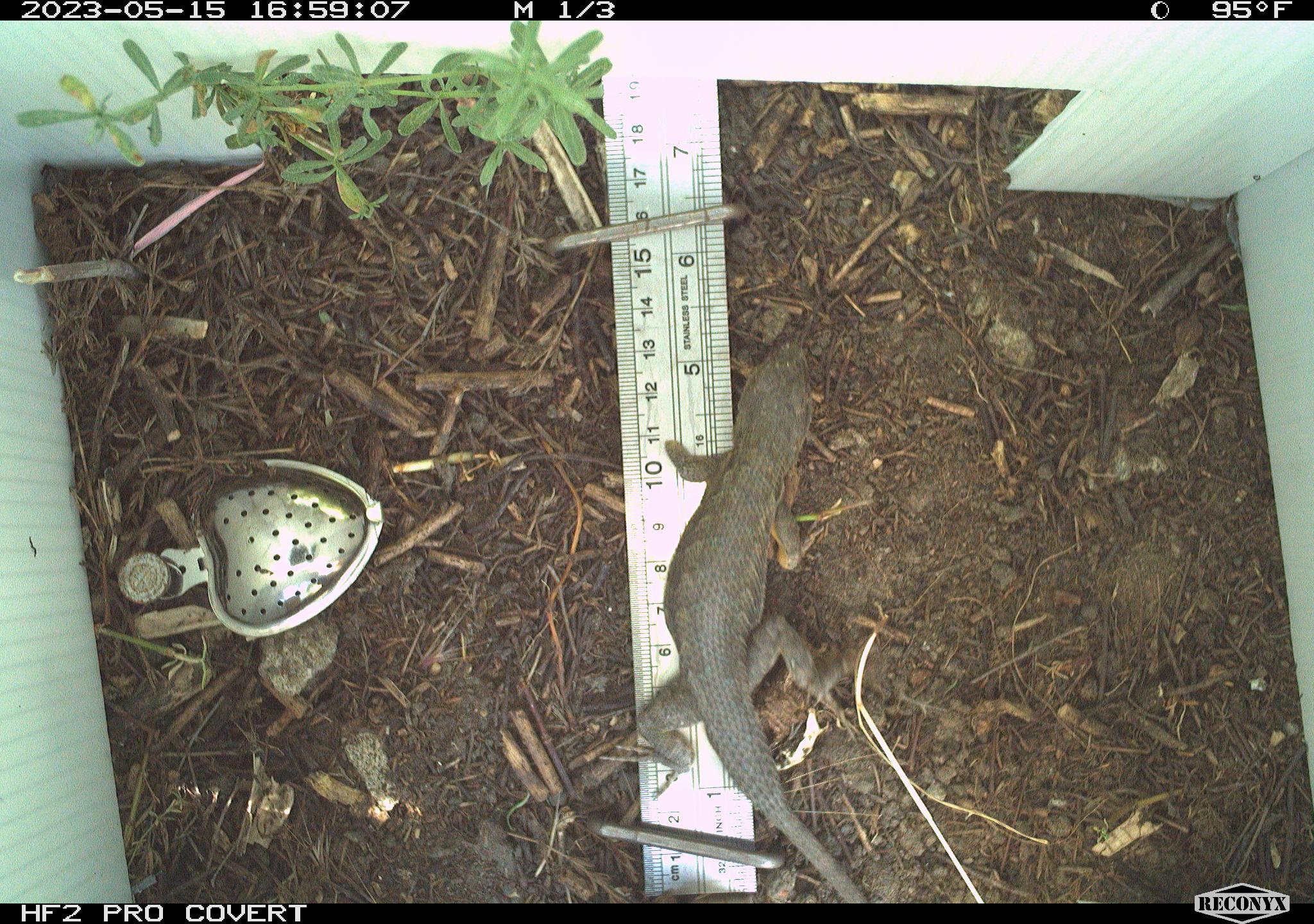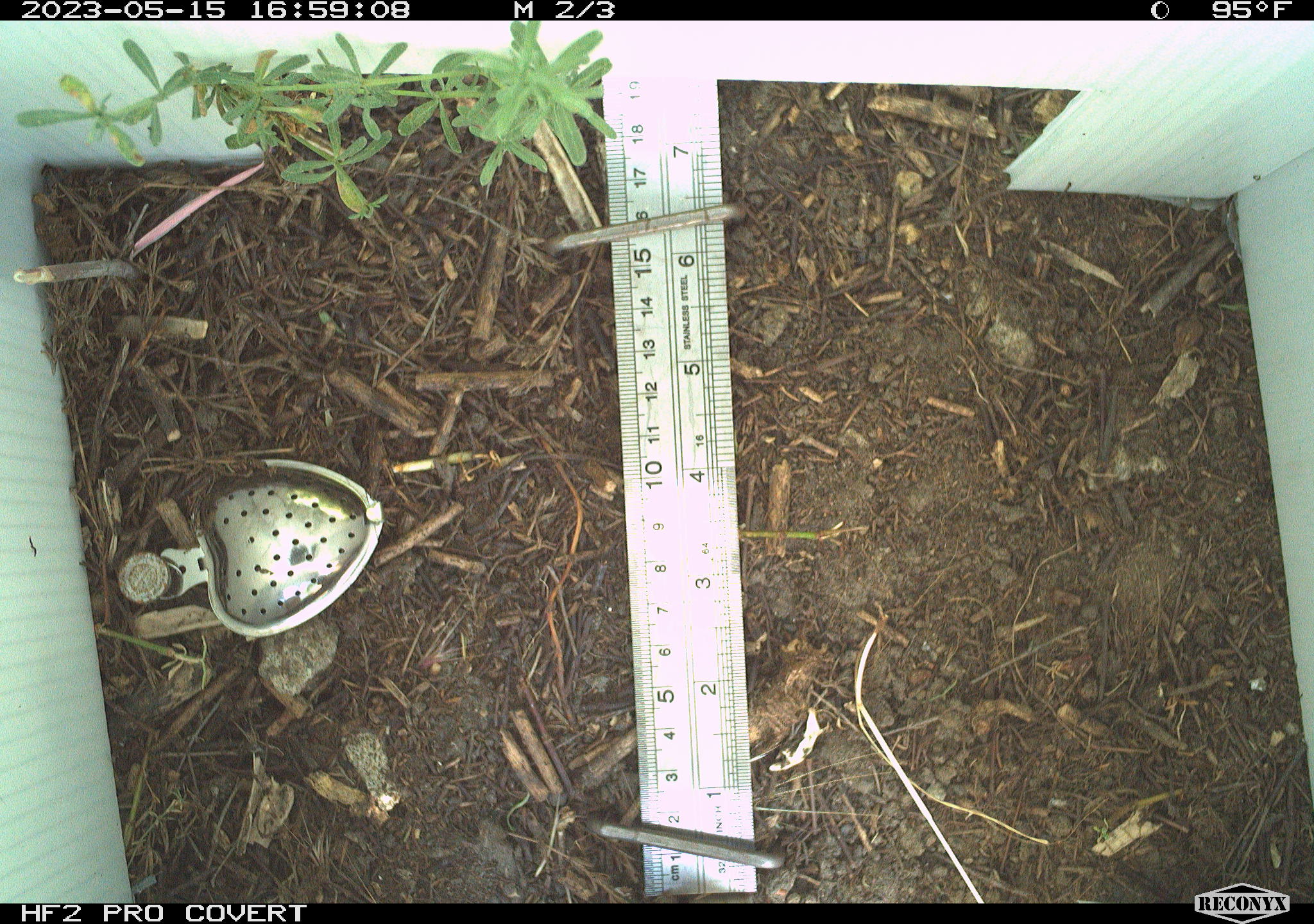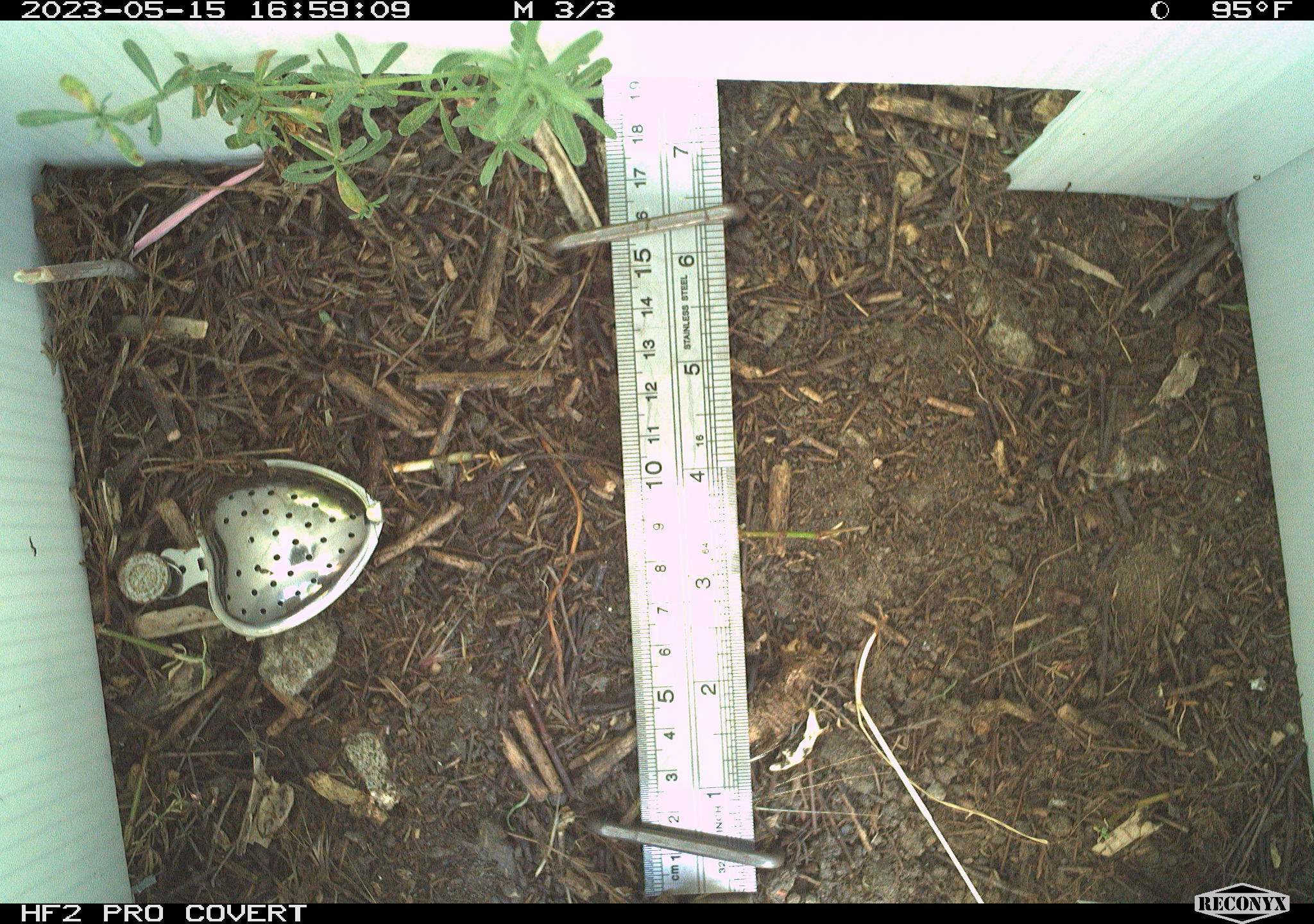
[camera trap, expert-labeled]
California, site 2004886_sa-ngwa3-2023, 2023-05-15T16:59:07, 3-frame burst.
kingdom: Animalia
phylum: Chordata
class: Reptilia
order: Squamata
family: Phrynosomatidae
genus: Sceloporus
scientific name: Sceloporus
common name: spiny lizards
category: sceloporus species